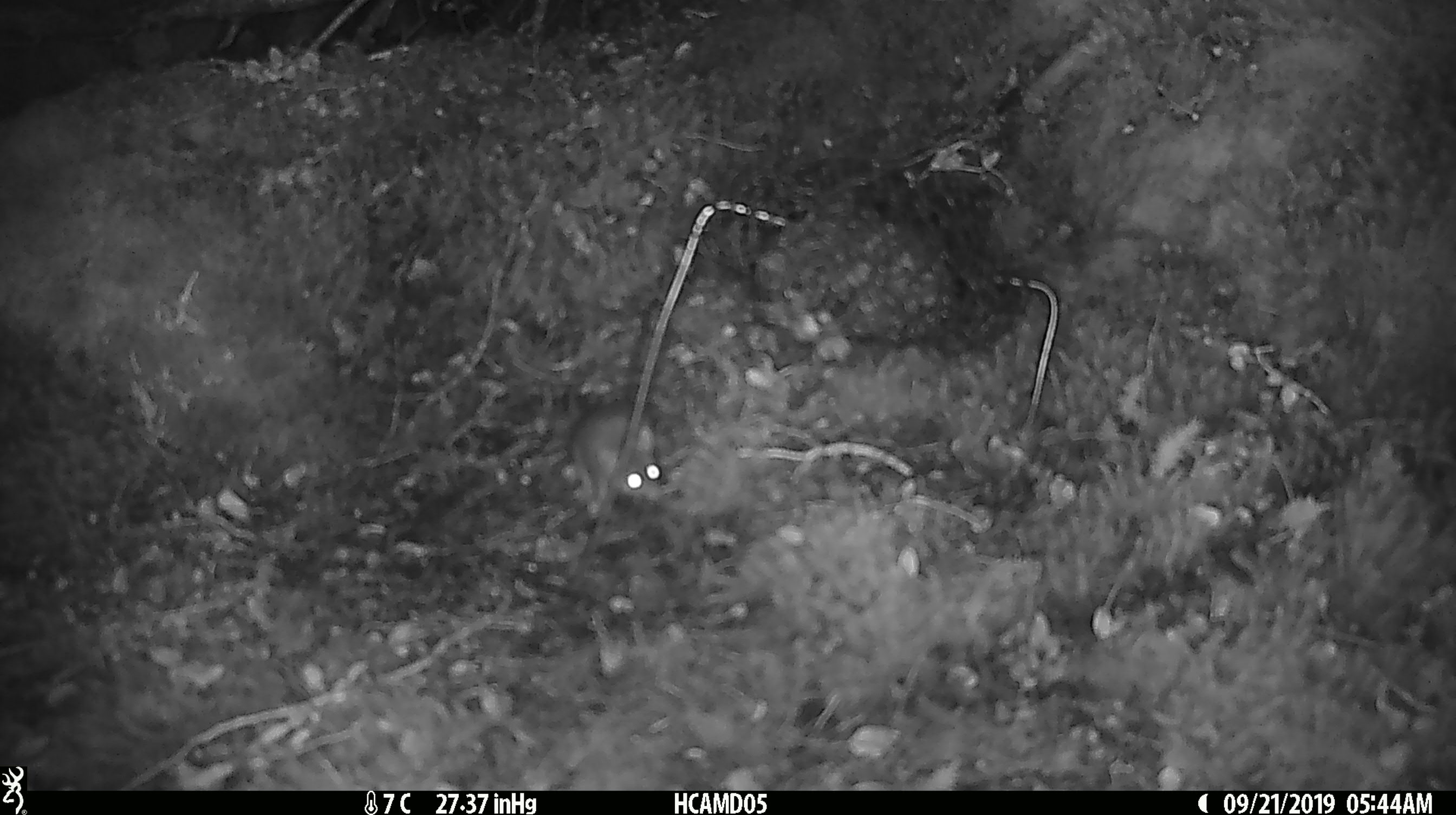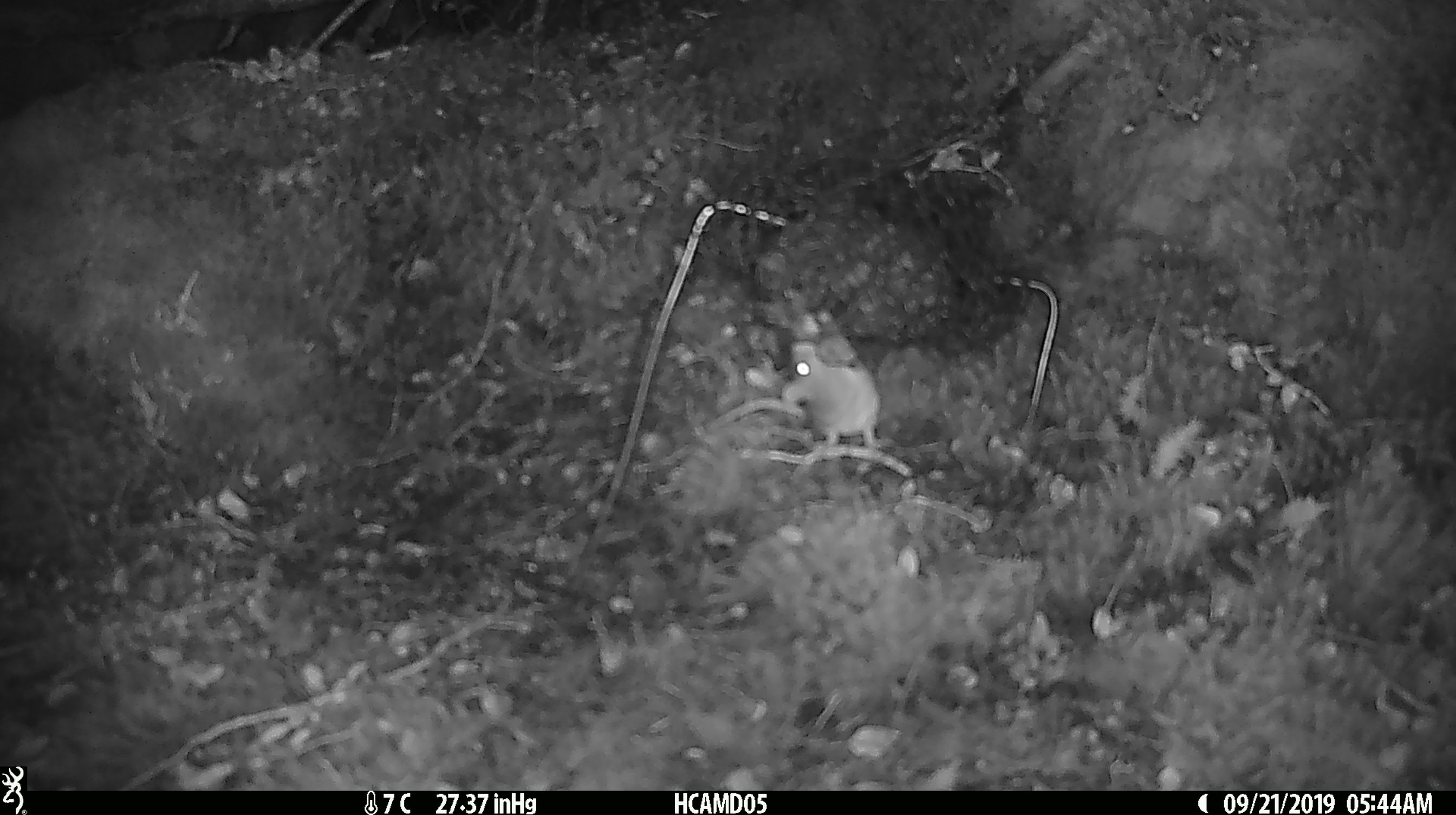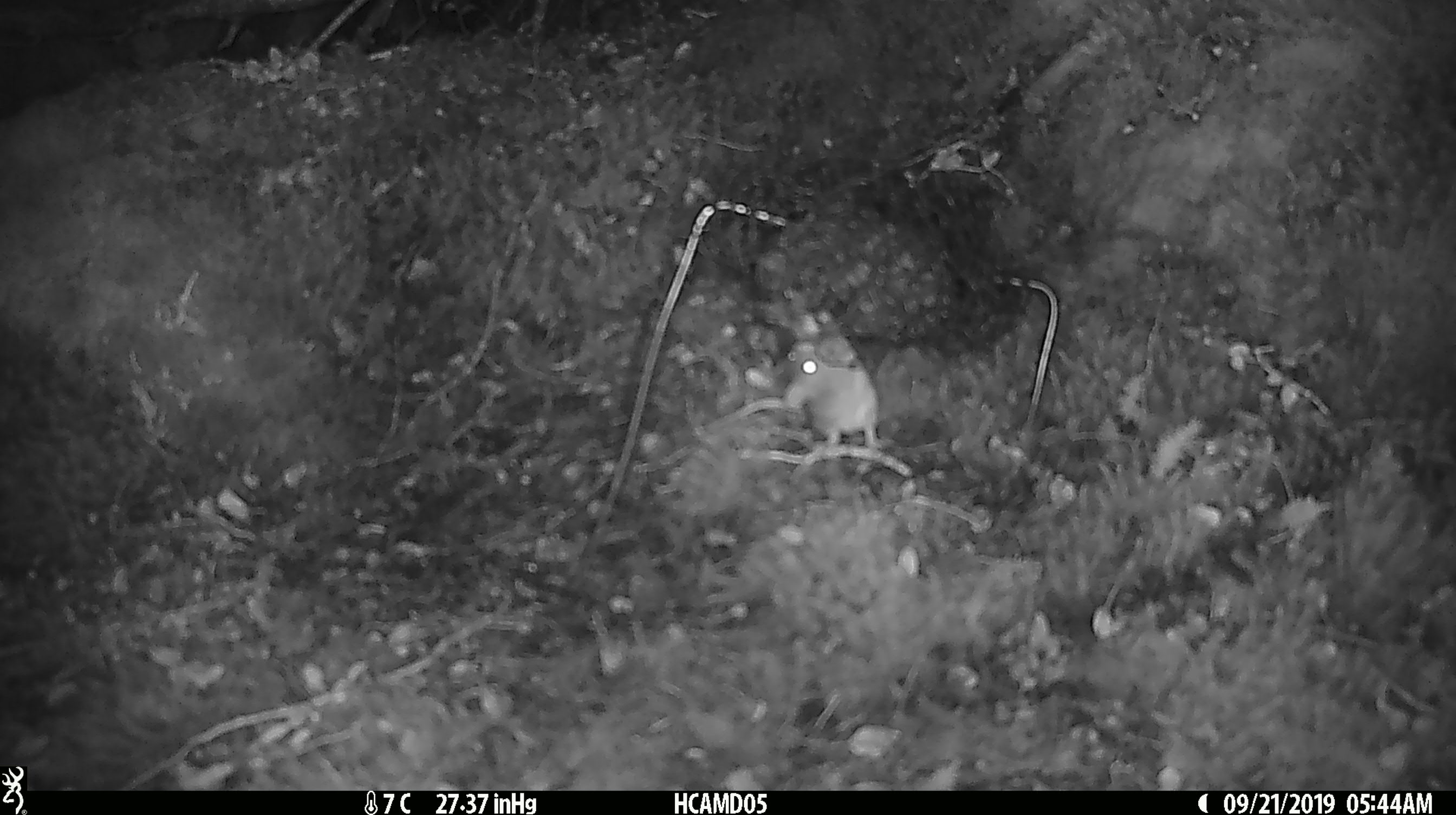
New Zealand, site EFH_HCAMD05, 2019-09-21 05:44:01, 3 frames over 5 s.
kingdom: Animalia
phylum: Chordata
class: Mammalia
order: Rodentia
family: Muridae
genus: Mus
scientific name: Mus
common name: mouse